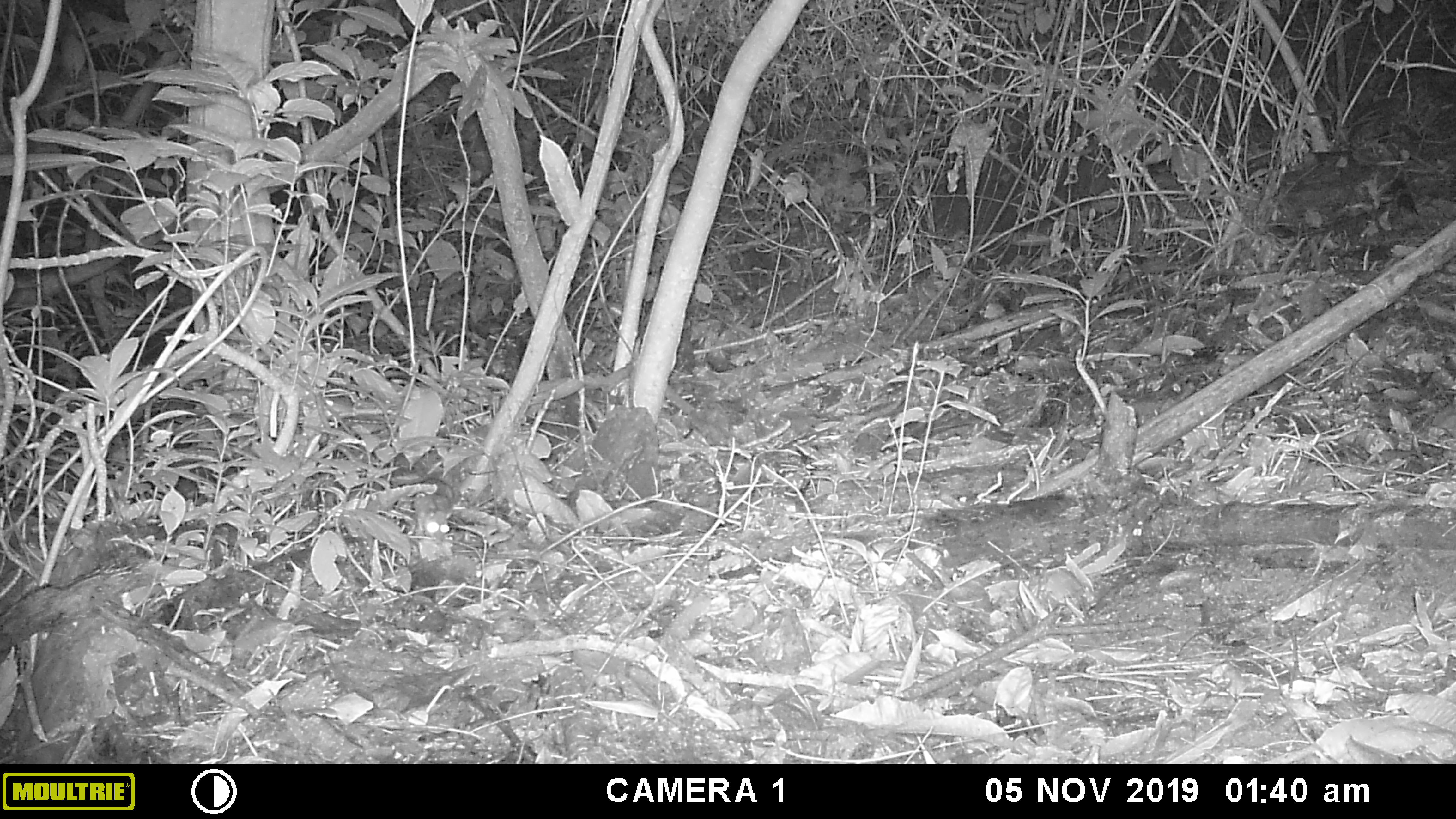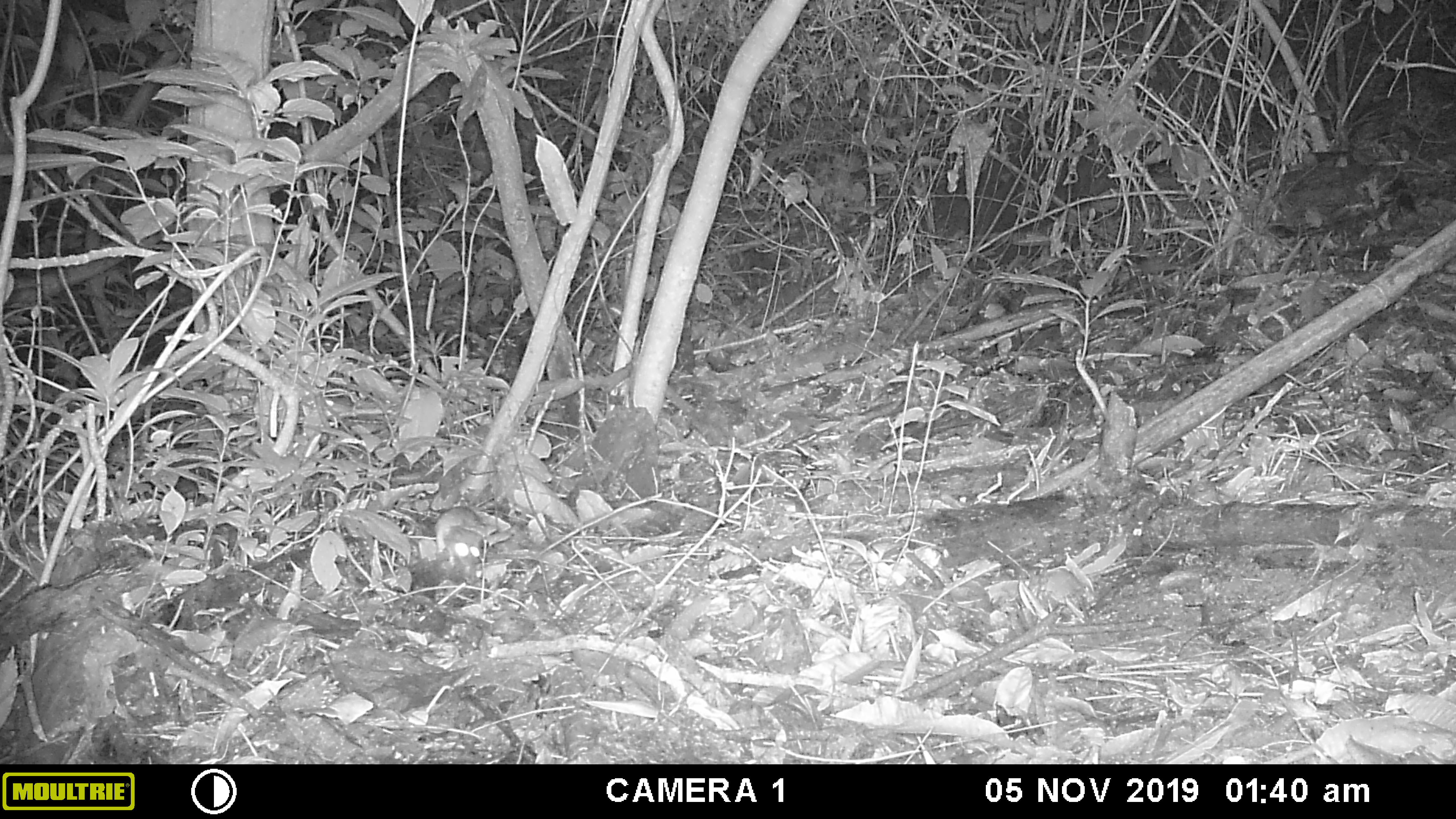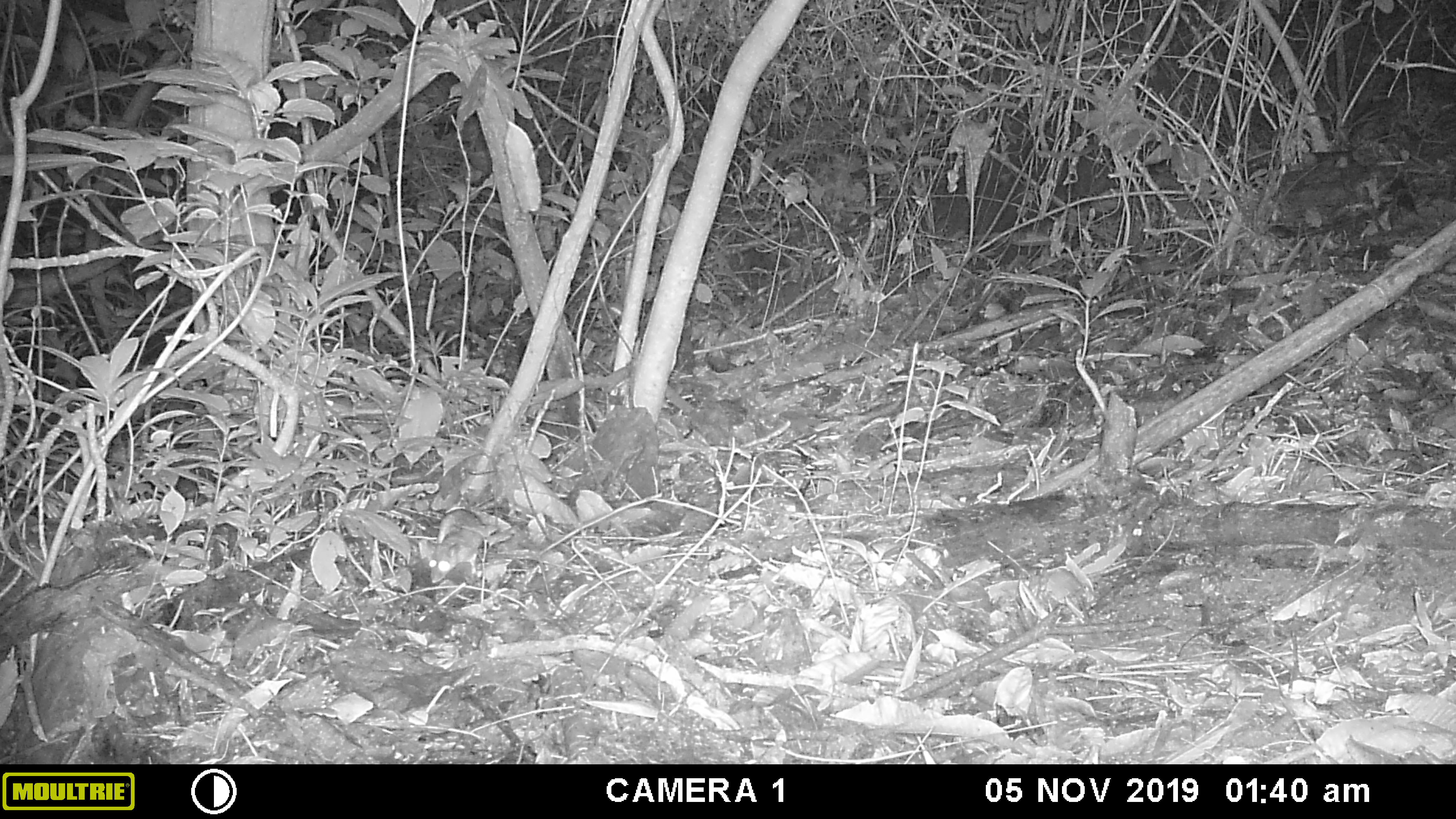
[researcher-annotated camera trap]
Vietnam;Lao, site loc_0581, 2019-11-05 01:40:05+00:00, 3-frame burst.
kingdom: Animalia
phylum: Chordata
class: Mammalia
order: Rodentia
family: Muridae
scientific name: Muridae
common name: old-world mice and rats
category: unidentified murid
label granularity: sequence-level